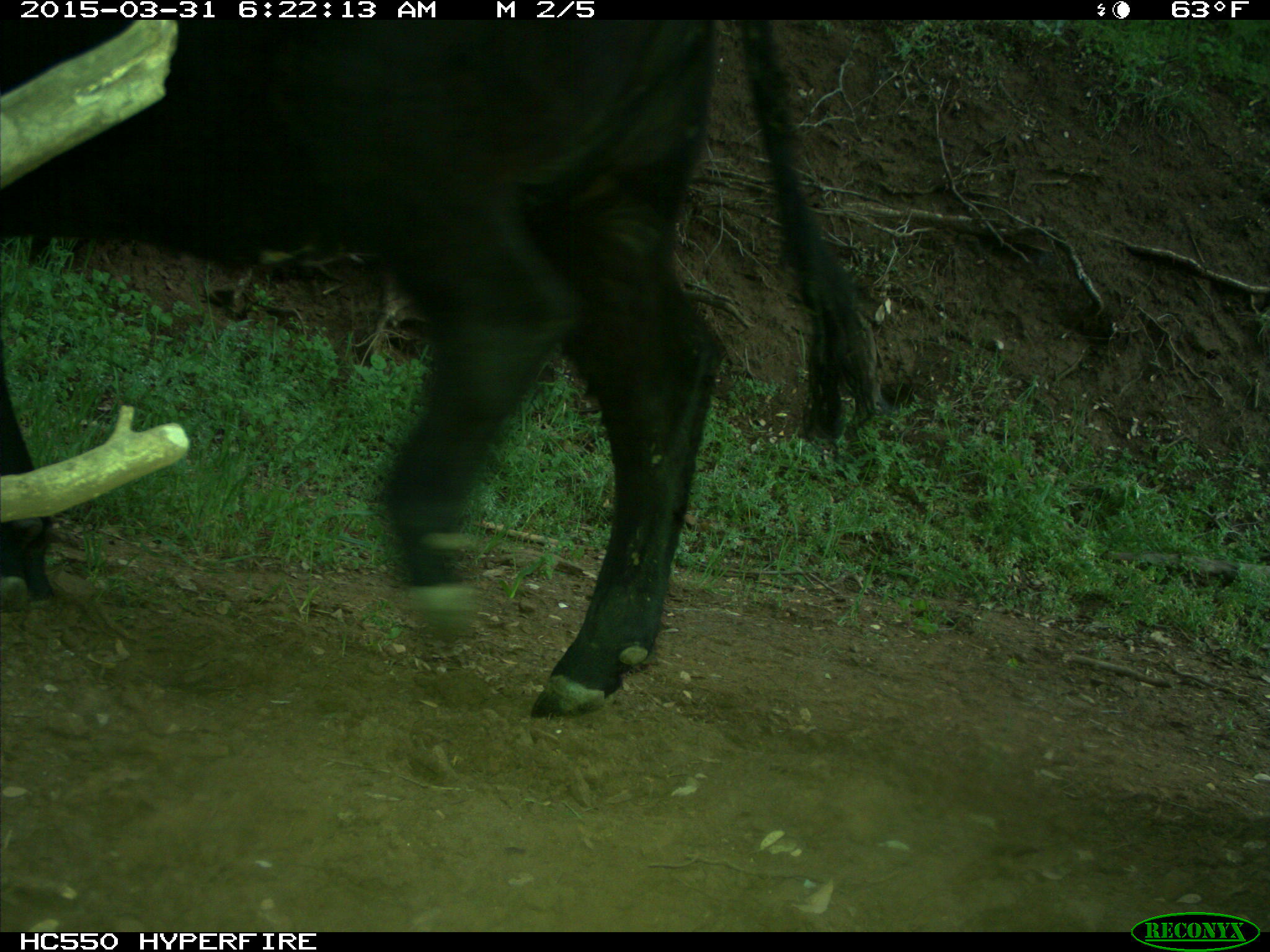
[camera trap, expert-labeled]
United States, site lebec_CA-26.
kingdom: Animalia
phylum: Chordata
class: Mammalia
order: Artiodactyla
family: Bovidae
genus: Bos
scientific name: Bos taurus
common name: domestic cow